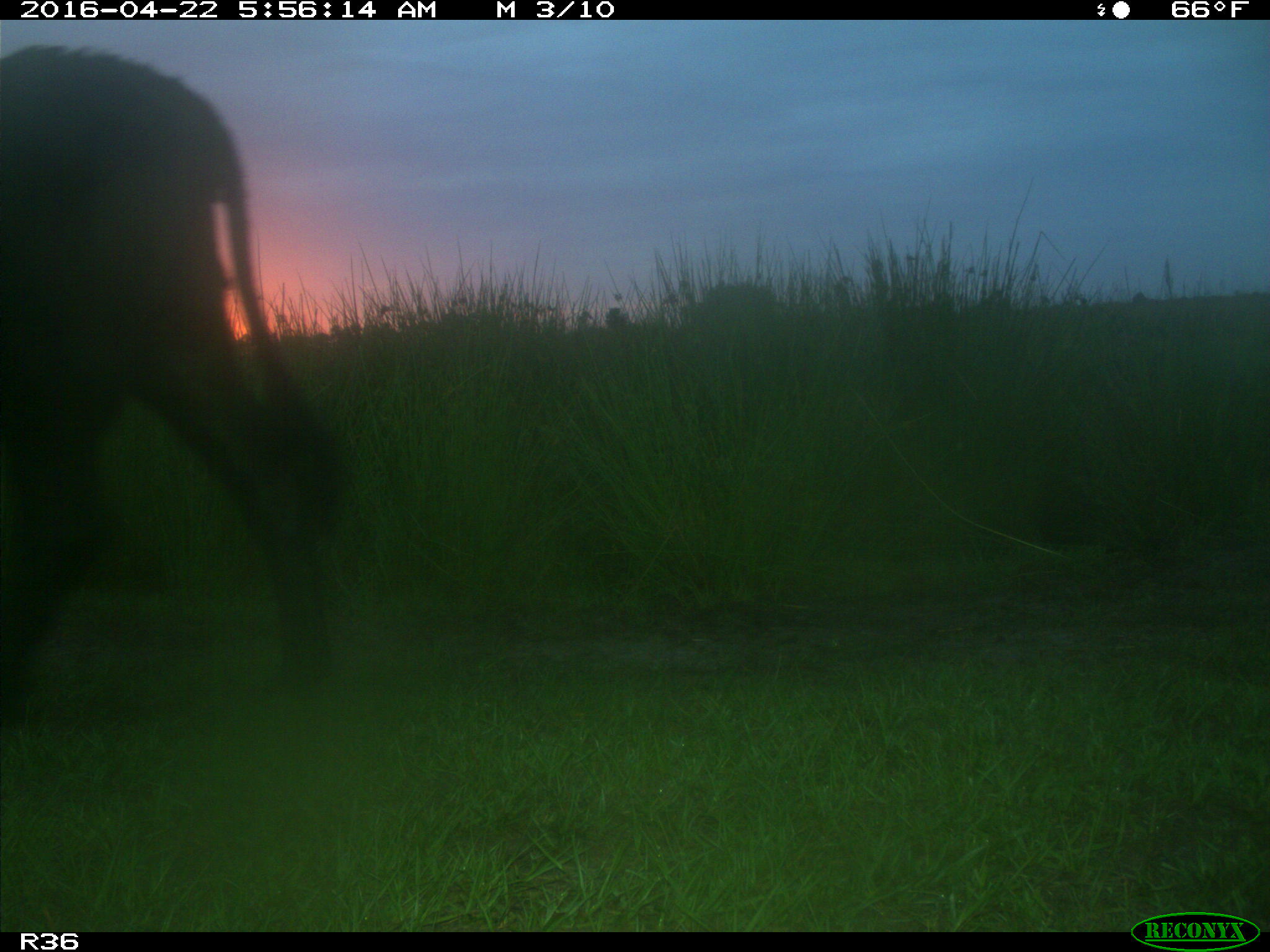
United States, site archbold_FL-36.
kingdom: Animalia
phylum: Chordata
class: Mammalia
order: Artiodactyla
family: Bovidae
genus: Bos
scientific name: Bos taurus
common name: domestic cow